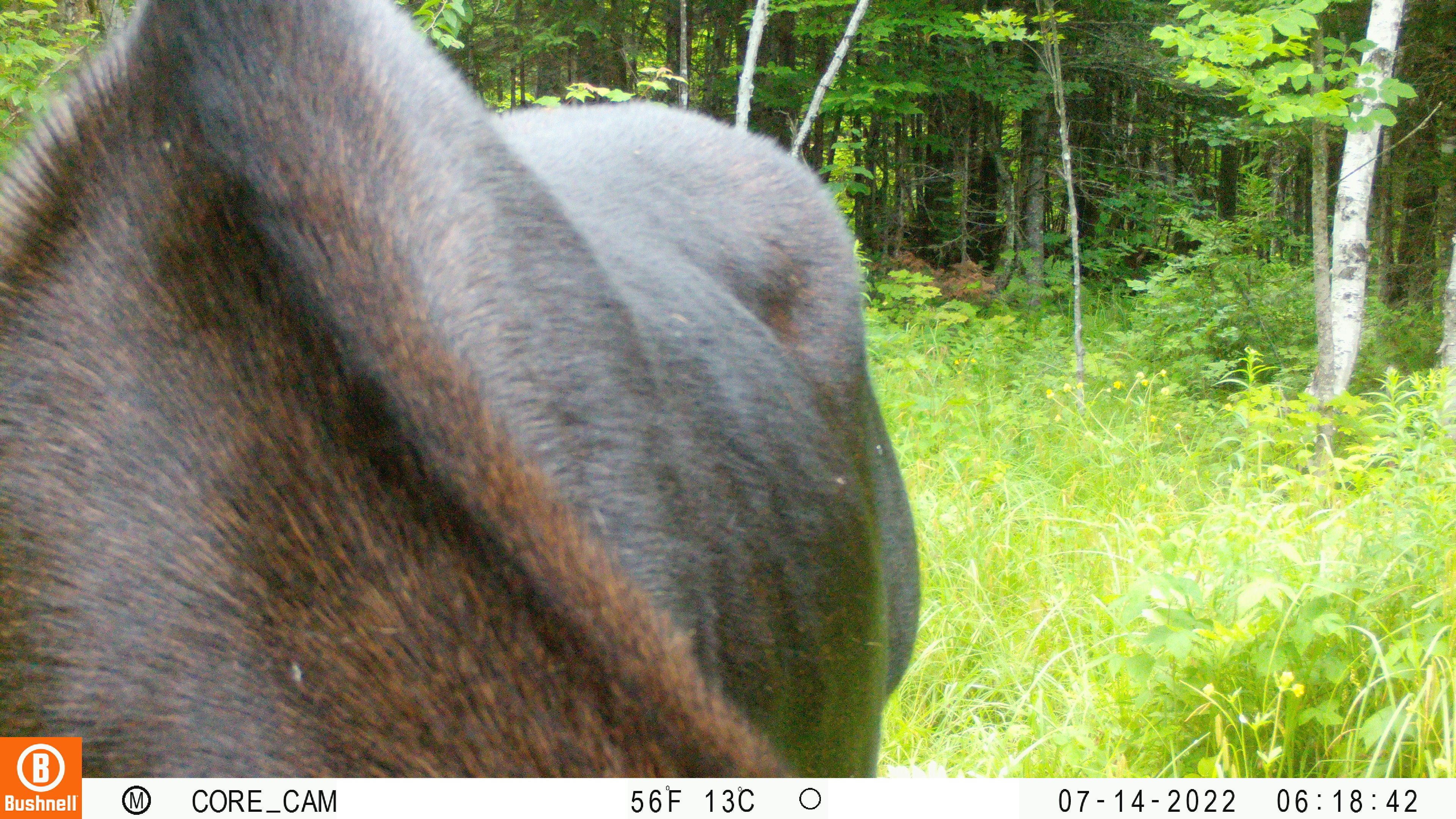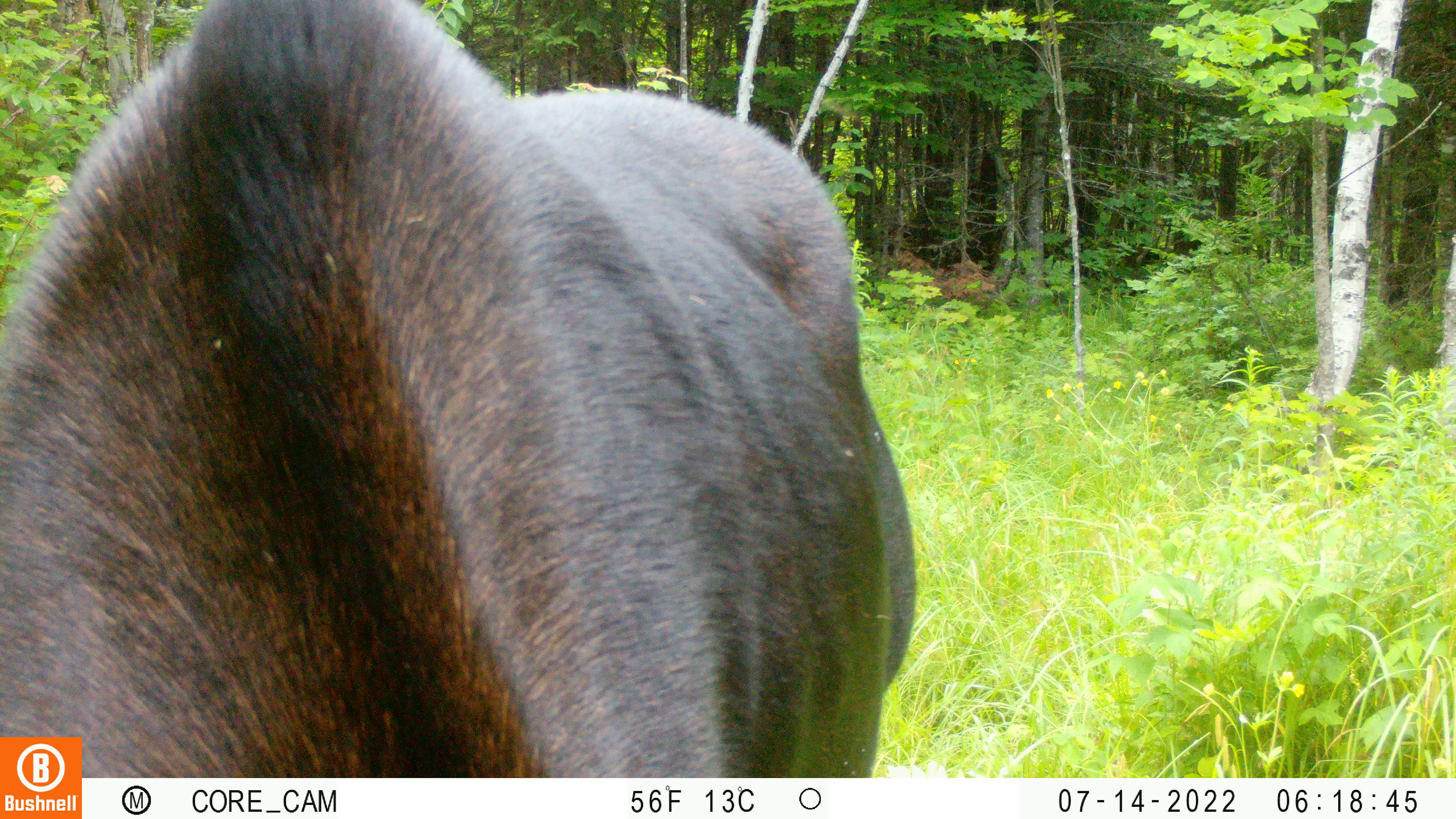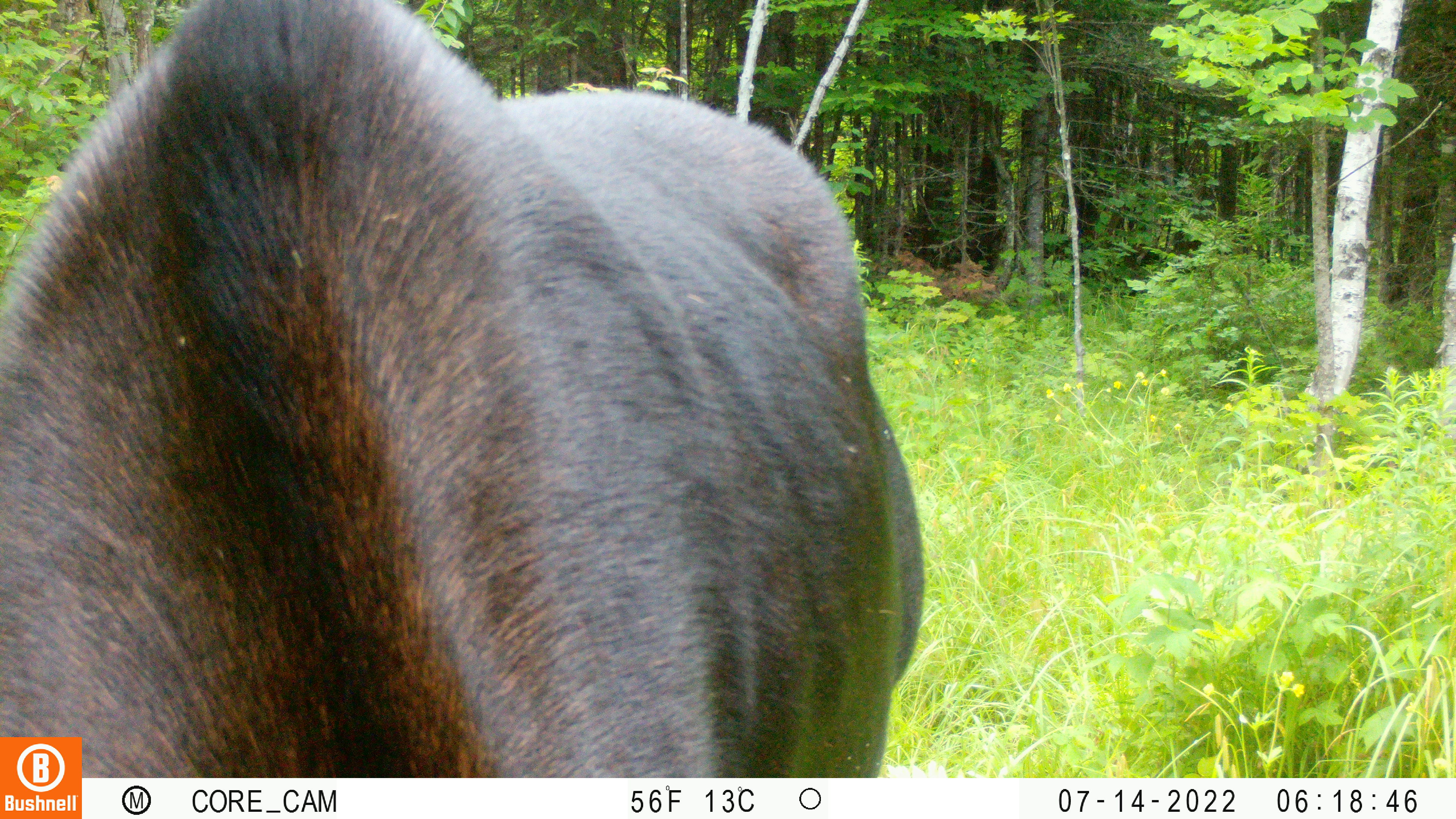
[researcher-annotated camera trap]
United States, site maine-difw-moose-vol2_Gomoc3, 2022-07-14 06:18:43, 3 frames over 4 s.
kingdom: Animalia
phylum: Chordata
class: Mammalia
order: Artiodactyla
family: Cervidae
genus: Alces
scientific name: Alces alces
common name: moose